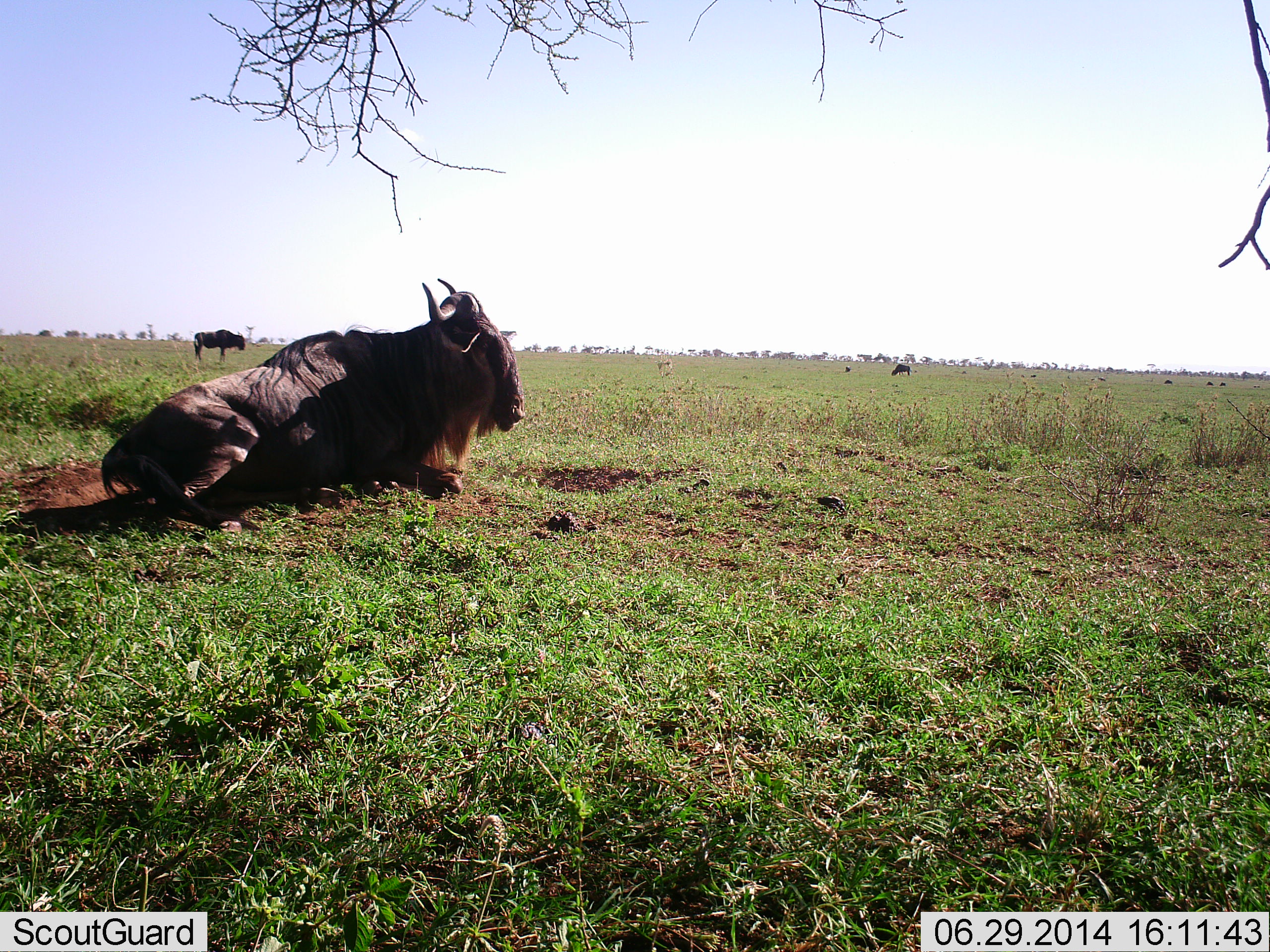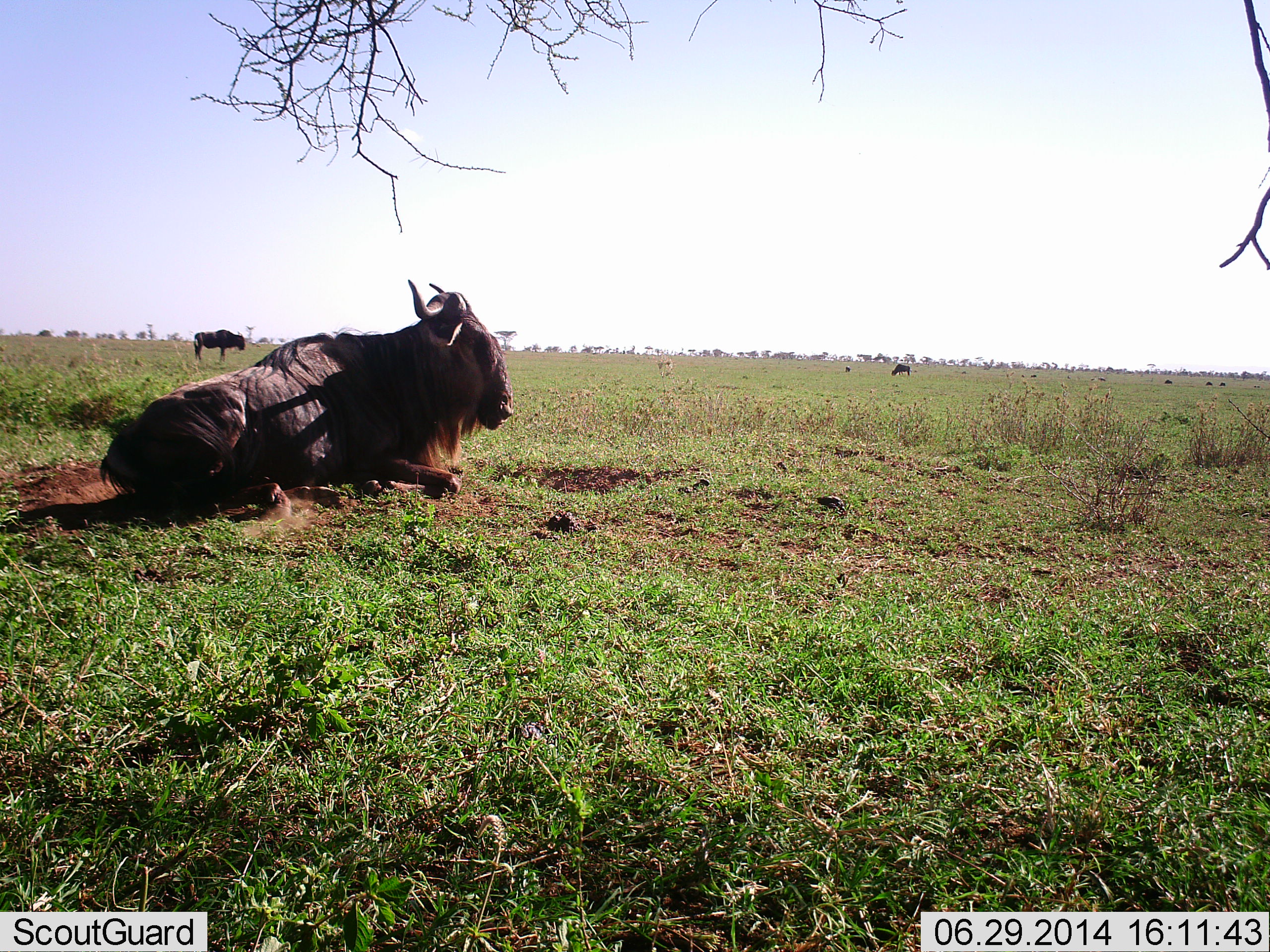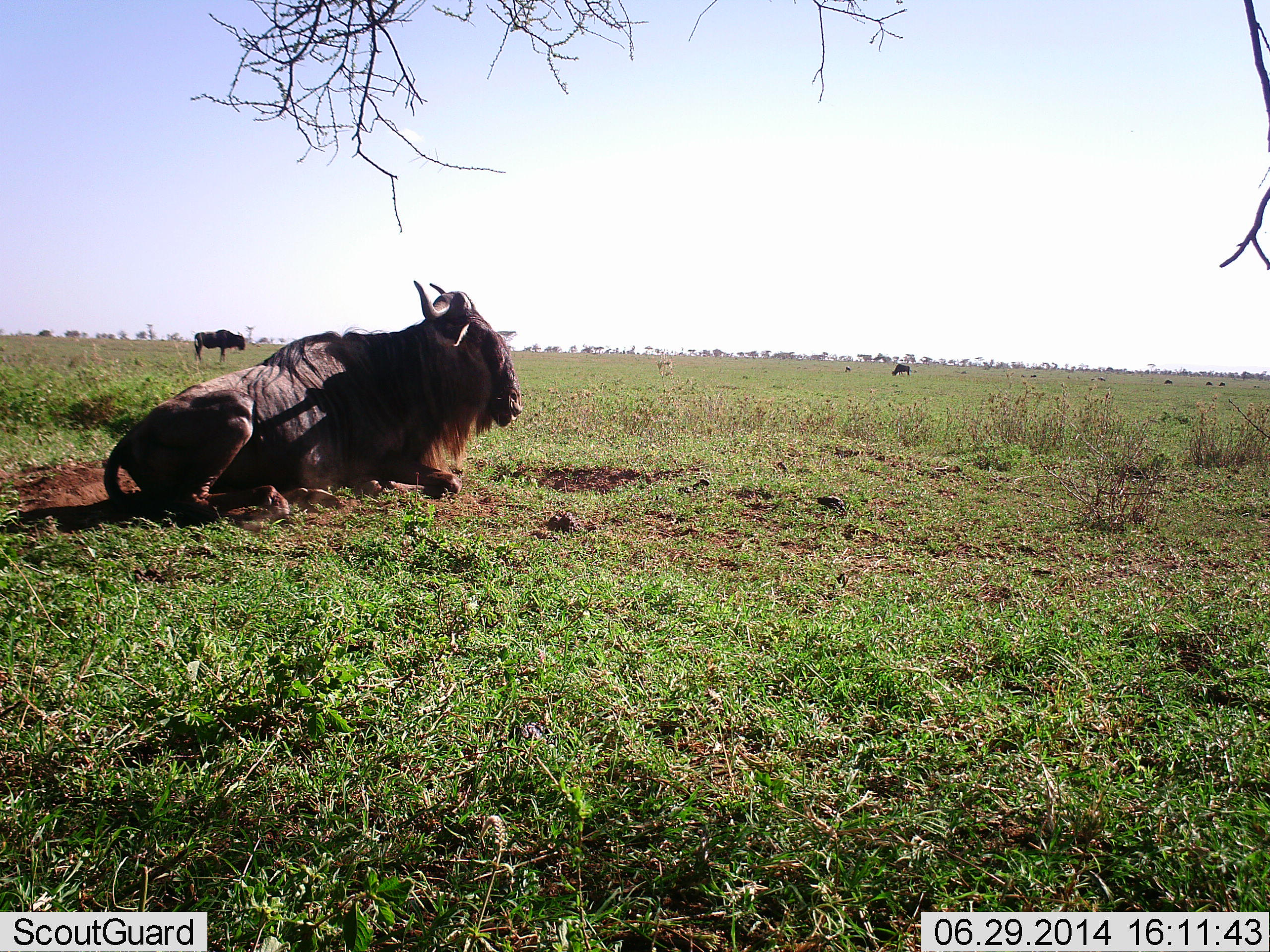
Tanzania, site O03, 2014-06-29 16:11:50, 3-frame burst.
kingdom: Animalia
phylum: Chordata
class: Mammalia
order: Artiodactyla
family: Bovidae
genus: Connochaetes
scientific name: Connochaetes taurinus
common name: blue wildebeest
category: wildebeest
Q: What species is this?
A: Wildebeest (blue wildebeest) (Connochaetes taurinus).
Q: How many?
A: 3.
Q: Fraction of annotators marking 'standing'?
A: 80%.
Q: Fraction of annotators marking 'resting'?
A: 100%.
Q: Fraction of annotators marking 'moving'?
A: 0%.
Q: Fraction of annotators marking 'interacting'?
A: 0%.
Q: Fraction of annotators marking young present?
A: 0%.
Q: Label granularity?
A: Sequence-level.